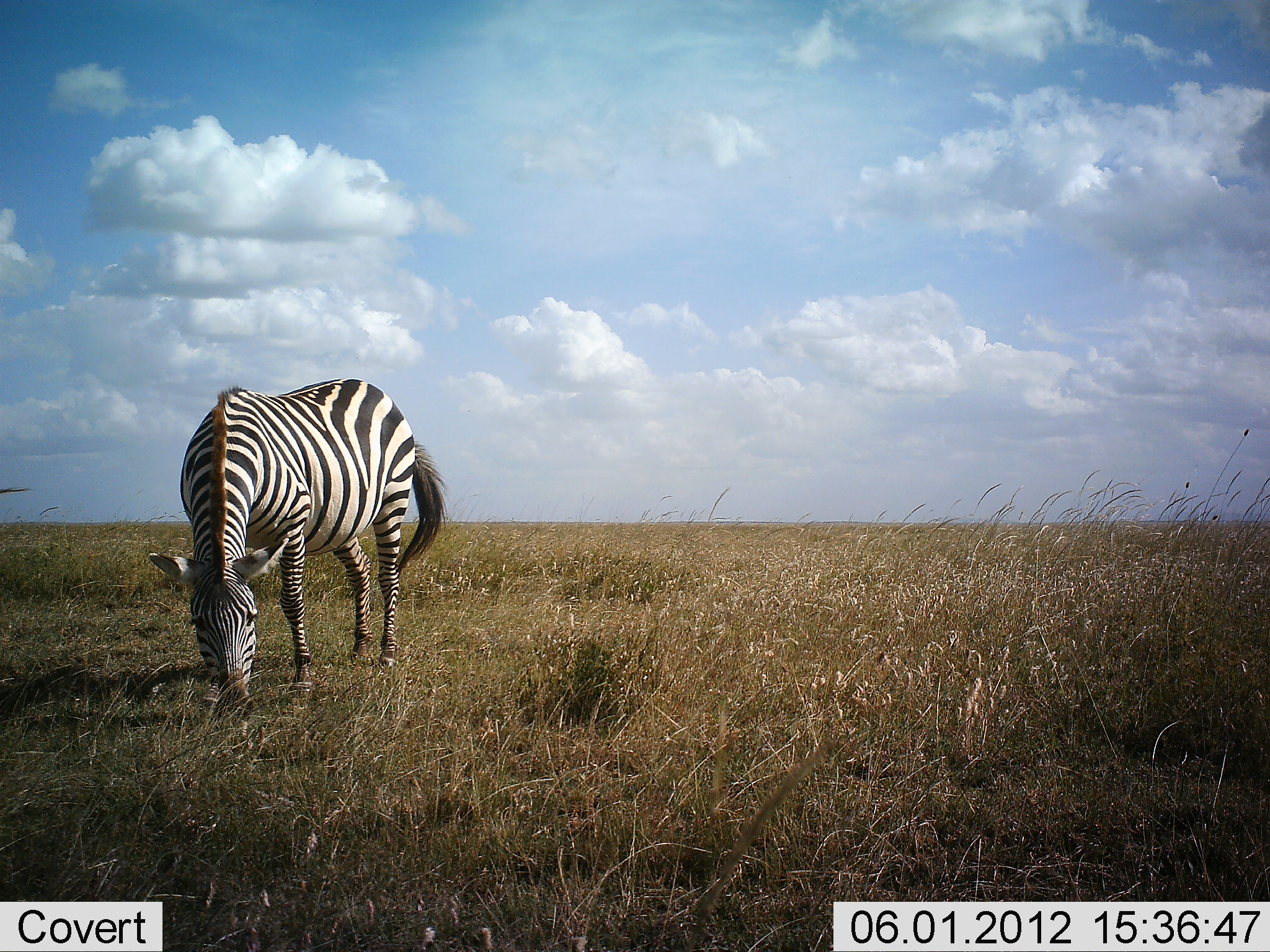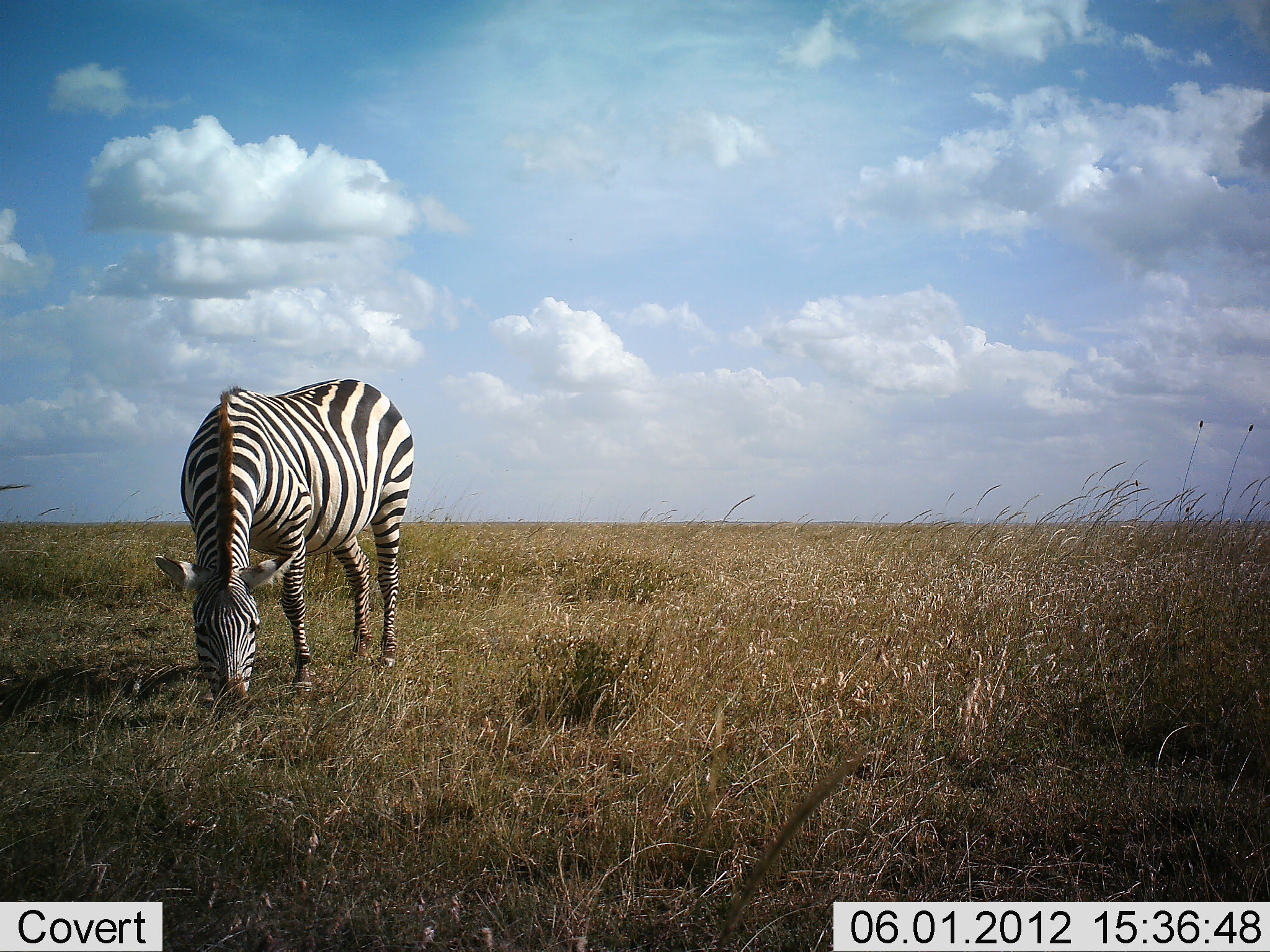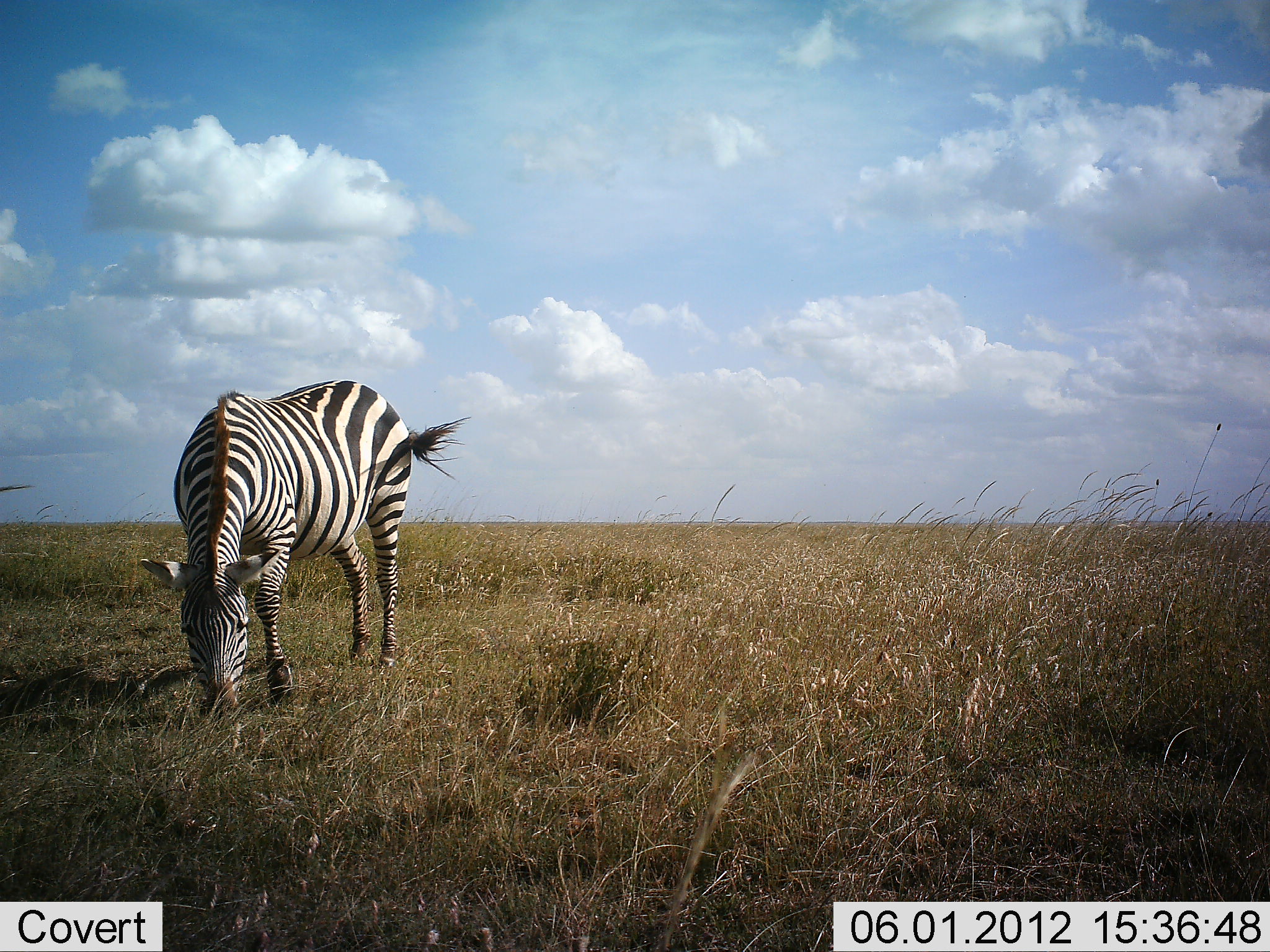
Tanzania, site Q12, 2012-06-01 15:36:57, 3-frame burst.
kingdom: Animalia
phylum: Chordata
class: Mammalia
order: Perissodactyla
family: Equidae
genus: Equus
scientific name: Equus quagga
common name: plains zebra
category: zebra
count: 1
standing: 20%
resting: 0%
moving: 0%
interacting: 0%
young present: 0%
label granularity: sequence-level